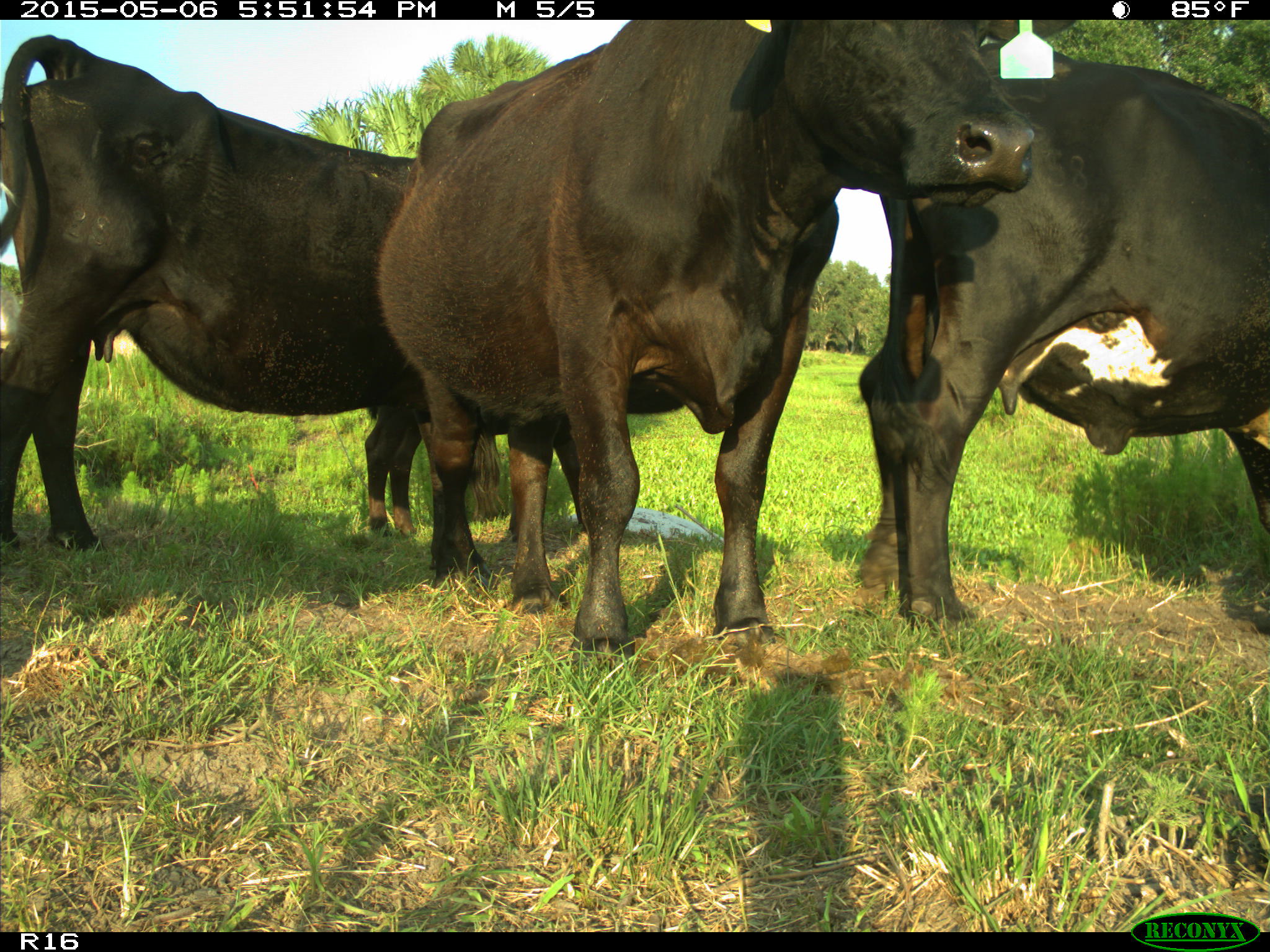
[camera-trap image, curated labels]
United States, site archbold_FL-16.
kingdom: Animalia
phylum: Chordata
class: Mammalia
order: Artiodactyla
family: Bovidae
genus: Bos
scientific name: Bos taurus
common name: domestic cow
Bos taurus (domestic cow).